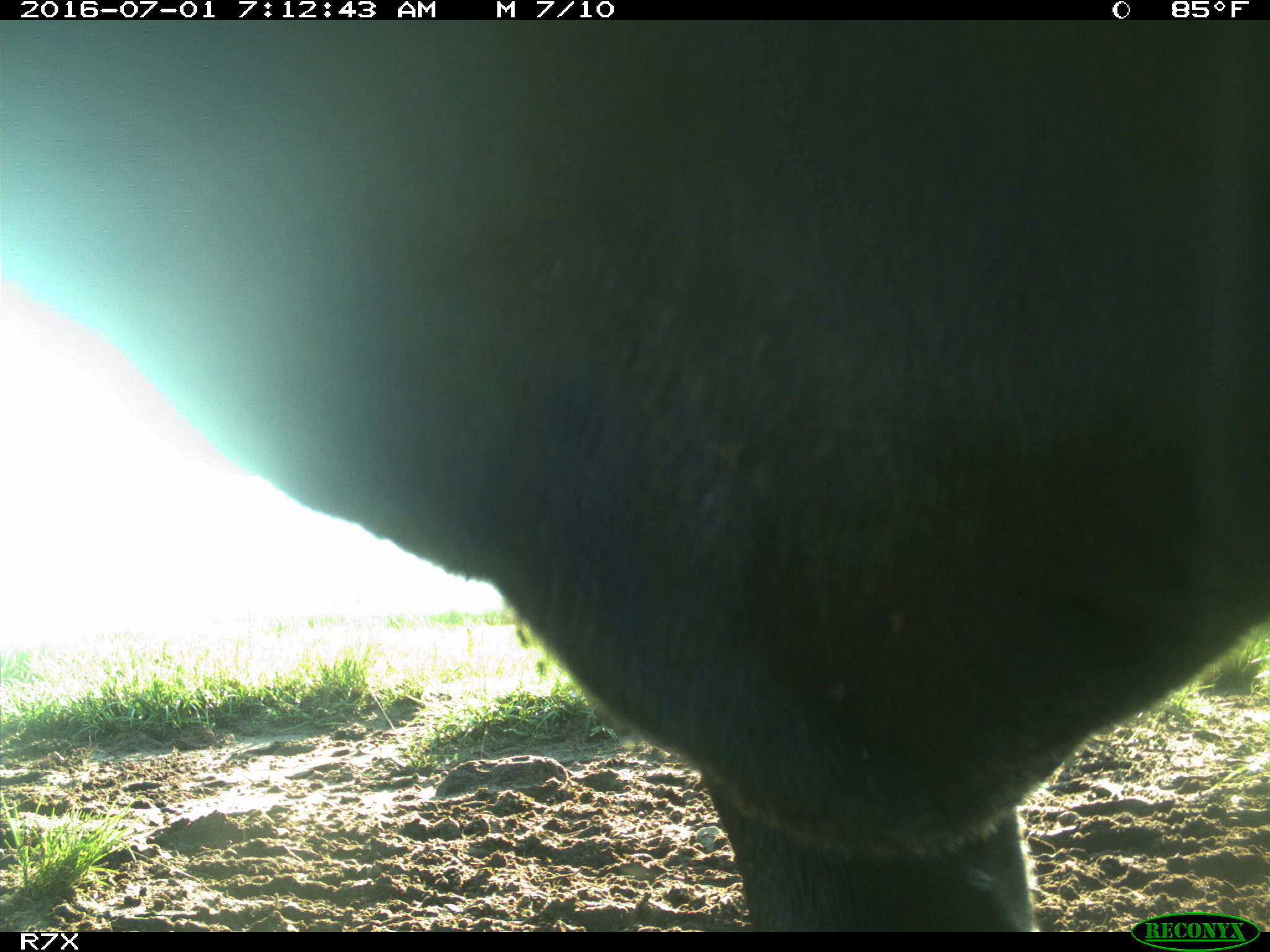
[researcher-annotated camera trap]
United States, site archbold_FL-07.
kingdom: Animalia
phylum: Chordata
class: Mammalia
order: Artiodactyla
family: Bovidae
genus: Bos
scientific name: Bos taurus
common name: domestic cow